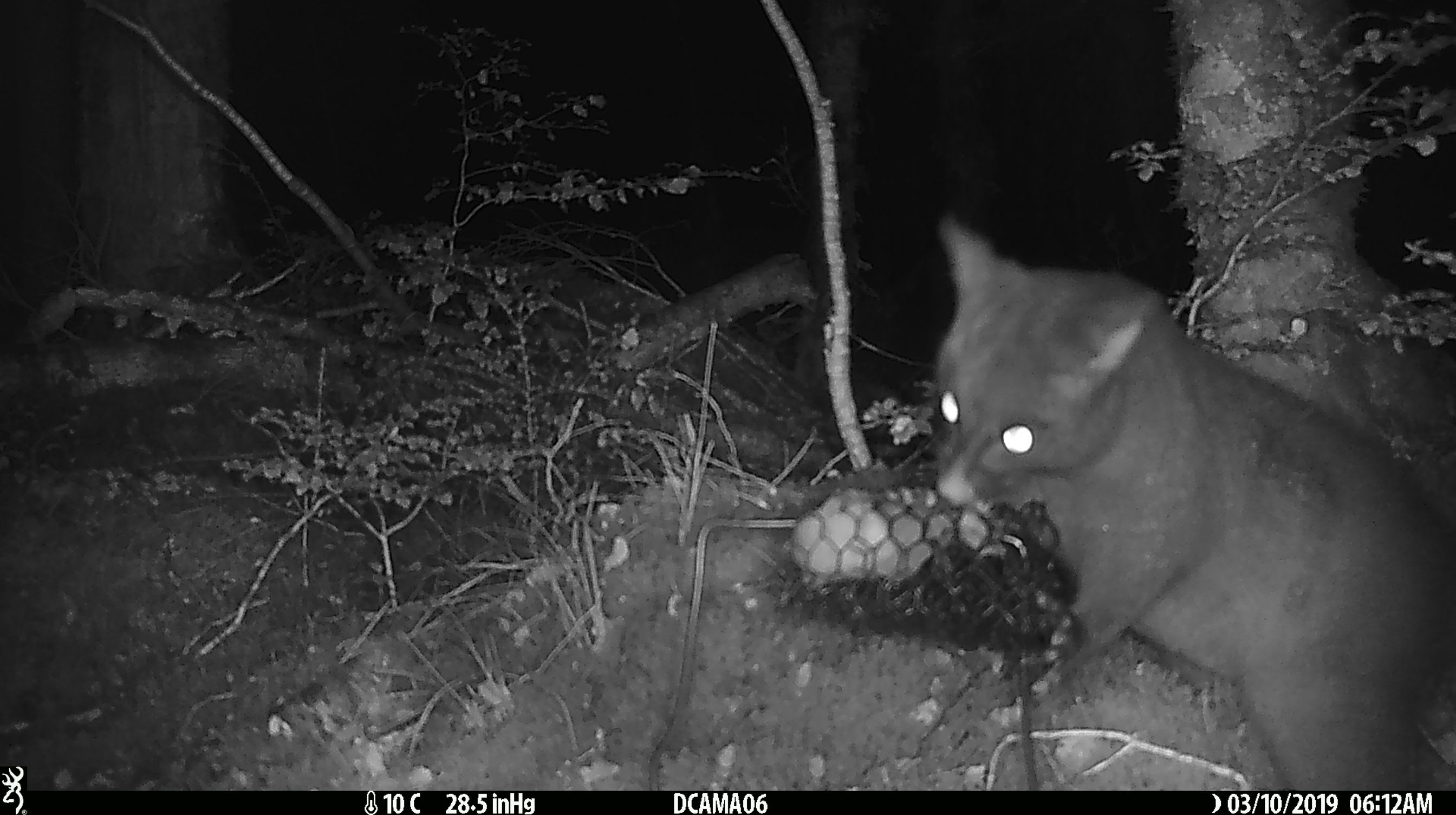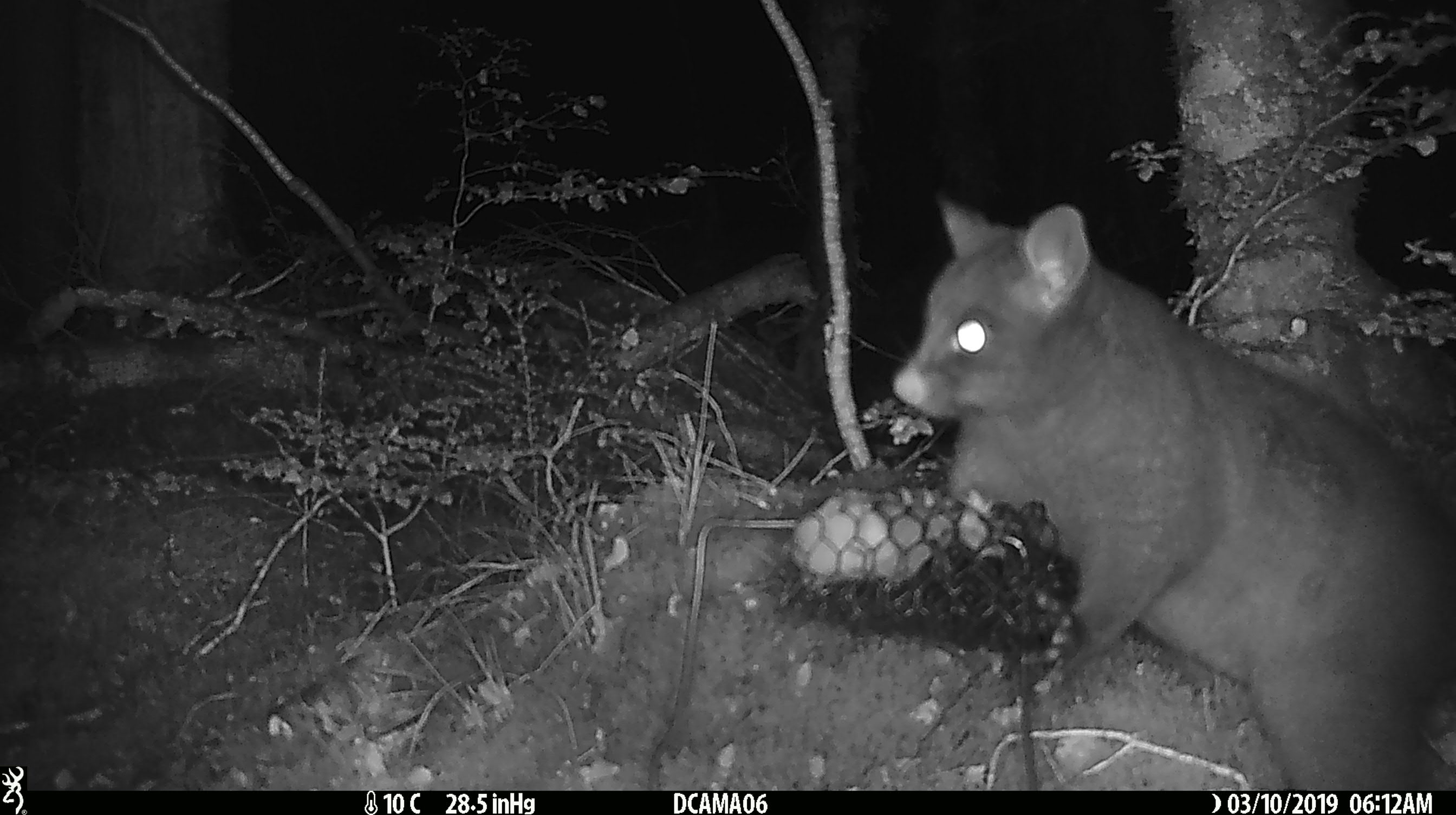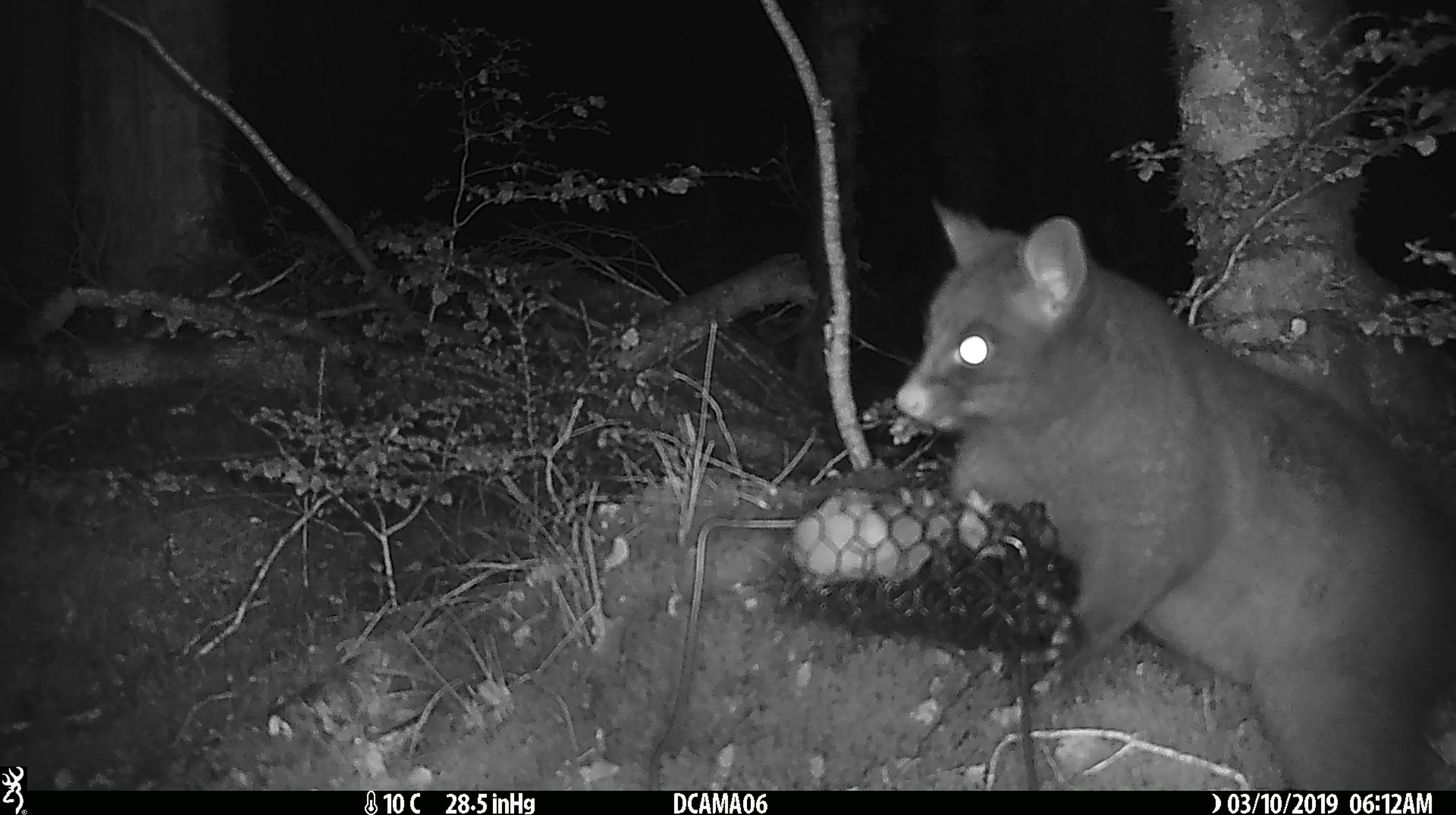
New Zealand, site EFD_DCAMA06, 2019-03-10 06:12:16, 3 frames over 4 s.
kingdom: Animalia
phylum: Chordata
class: Mammalia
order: Diprotodontia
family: Phalangeridae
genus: Trichosurus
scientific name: Trichosurus vulpecula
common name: common brushtail possum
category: possum